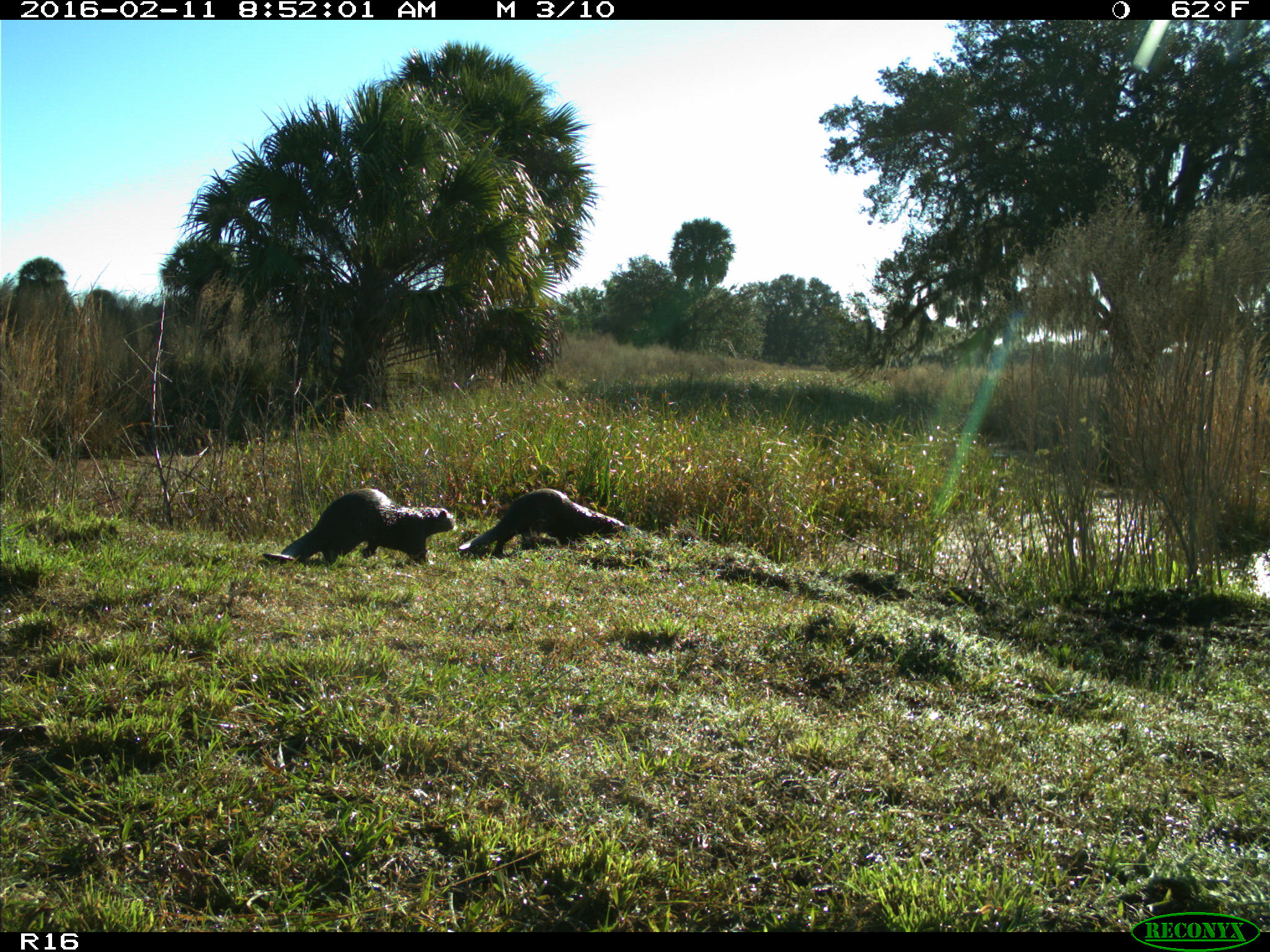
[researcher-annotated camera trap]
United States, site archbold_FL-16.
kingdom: Animalia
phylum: Chordata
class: Mammalia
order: Carnivora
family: Mustelidae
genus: Lontra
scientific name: Lontra canadensis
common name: north american river otter